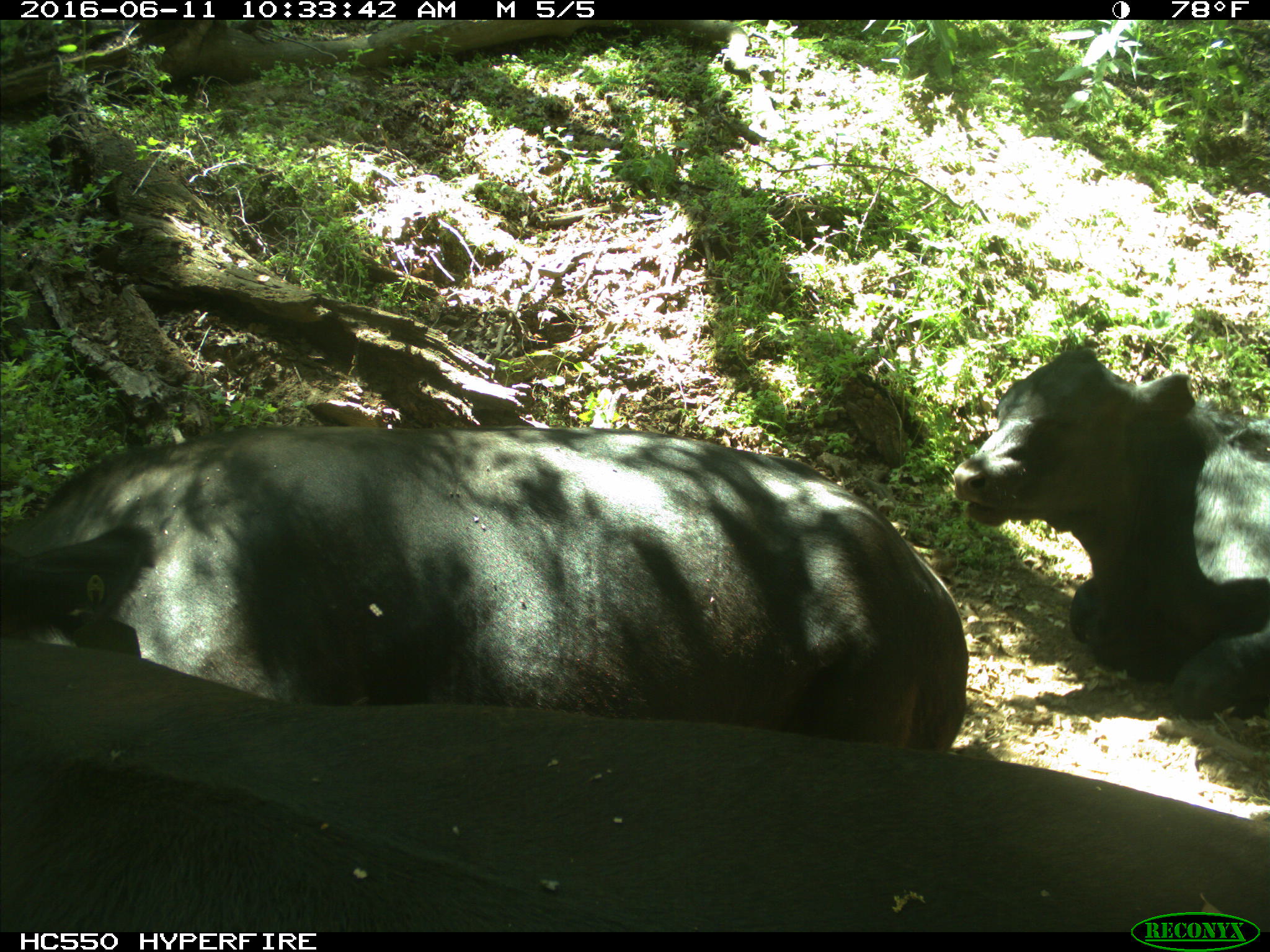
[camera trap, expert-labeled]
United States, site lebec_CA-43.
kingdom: Animalia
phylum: Chordata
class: Mammalia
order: Artiodactyla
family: Bovidae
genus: Bos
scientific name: Bos taurus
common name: domestic cow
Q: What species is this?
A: Bos taurus (domestic cow).